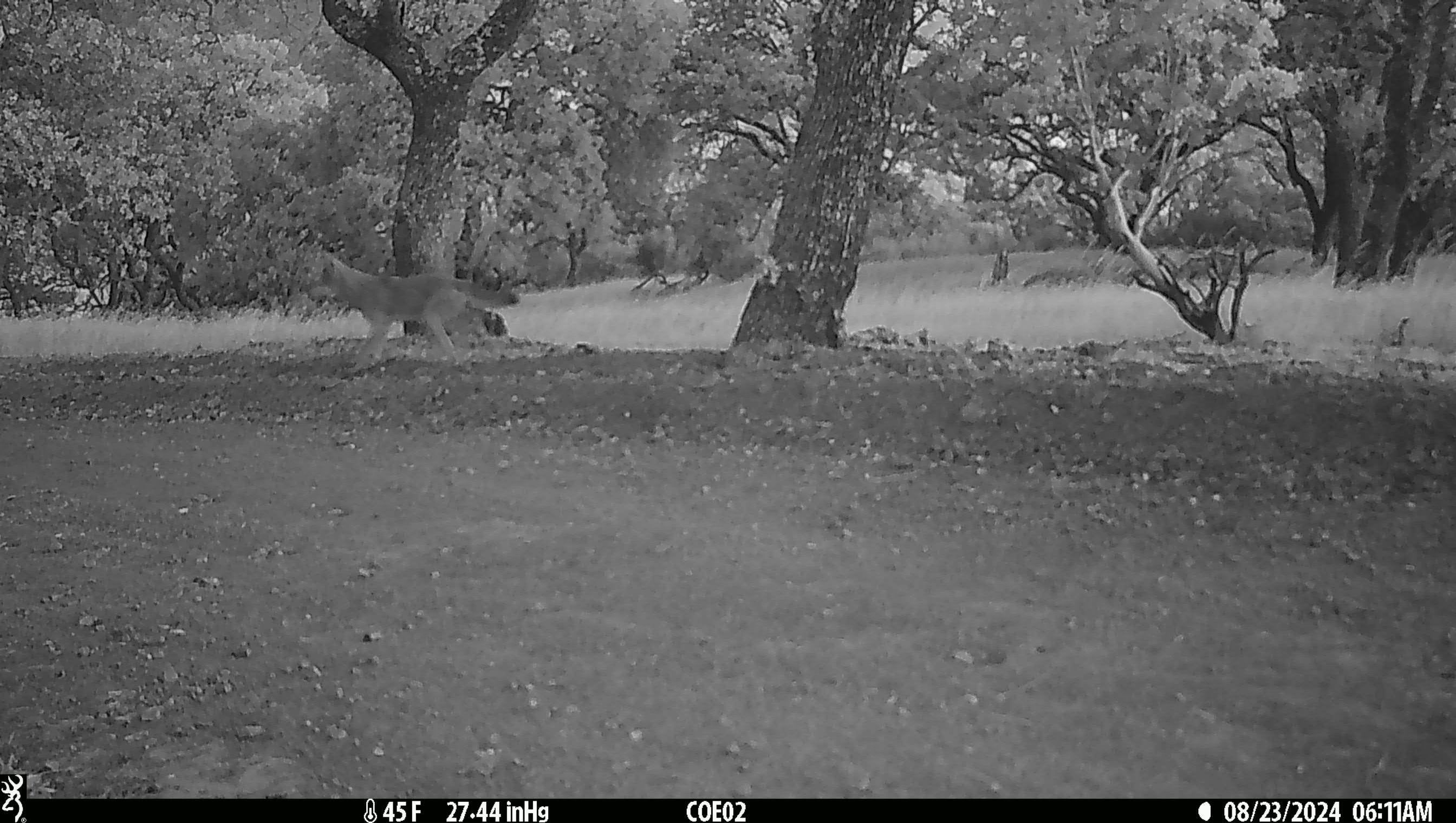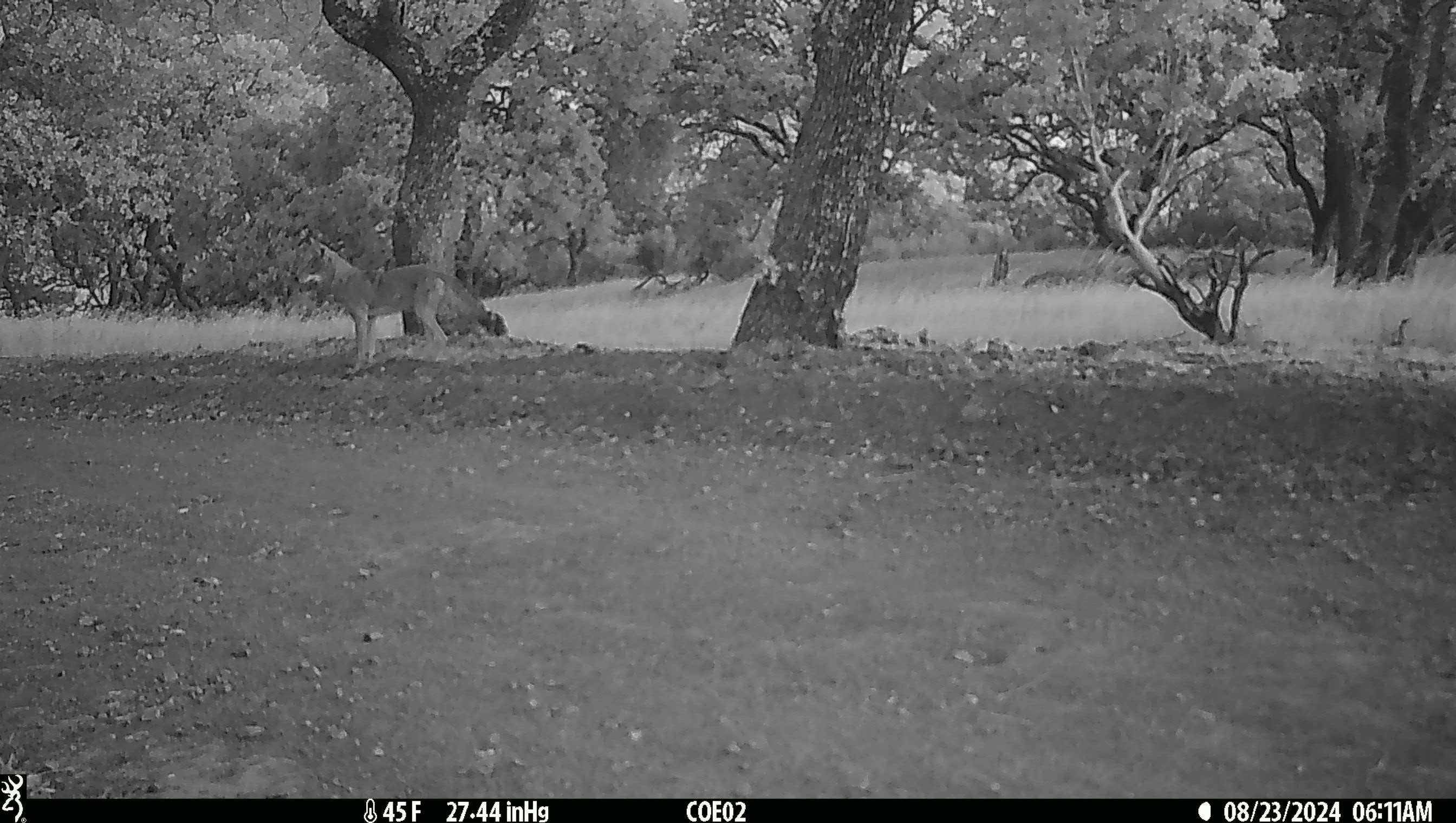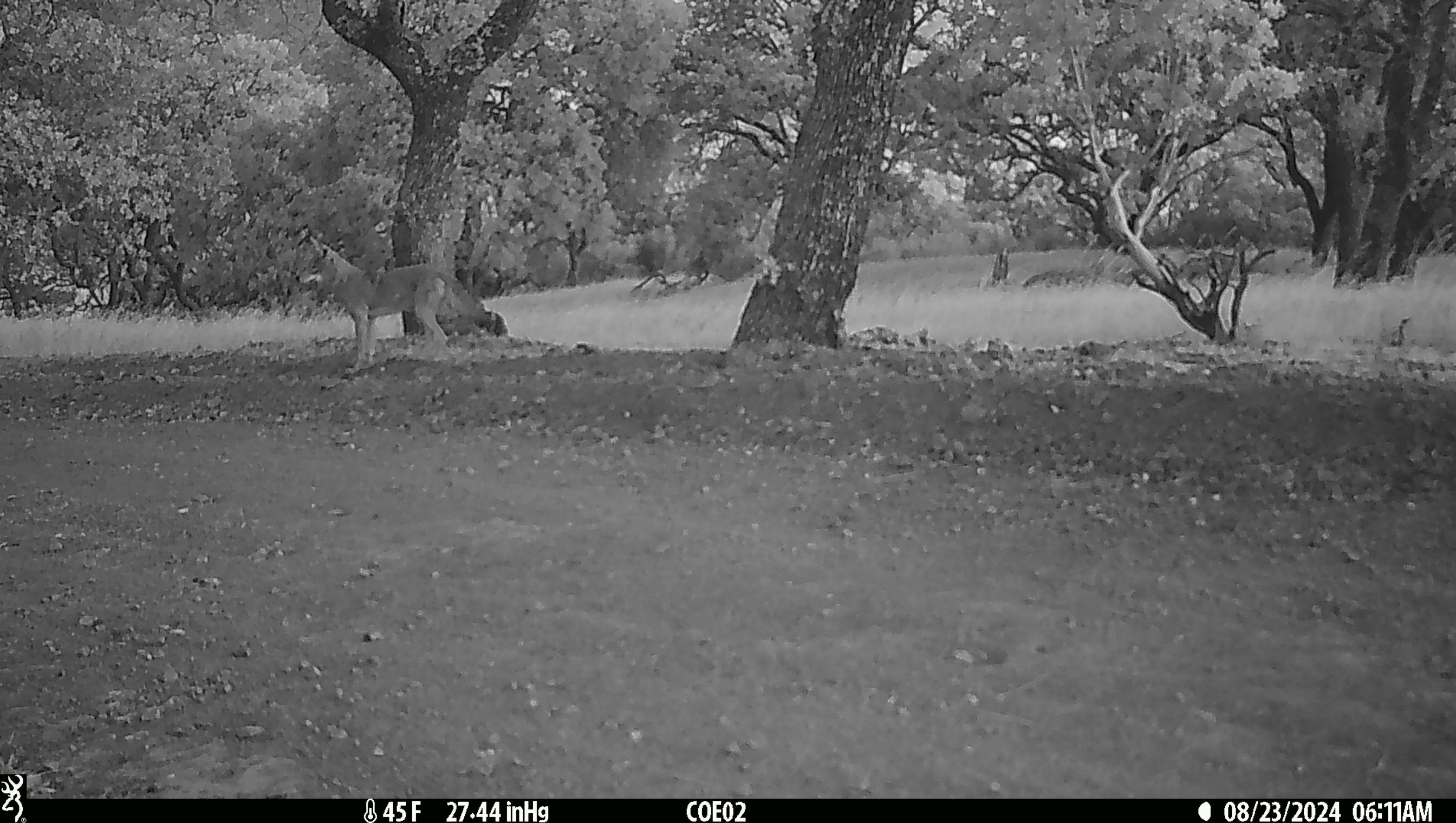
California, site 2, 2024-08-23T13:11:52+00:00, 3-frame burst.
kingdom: Animalia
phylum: Chordata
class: Mammalia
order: Carnivora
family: Canidae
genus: Canis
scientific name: Canis latrans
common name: coyote